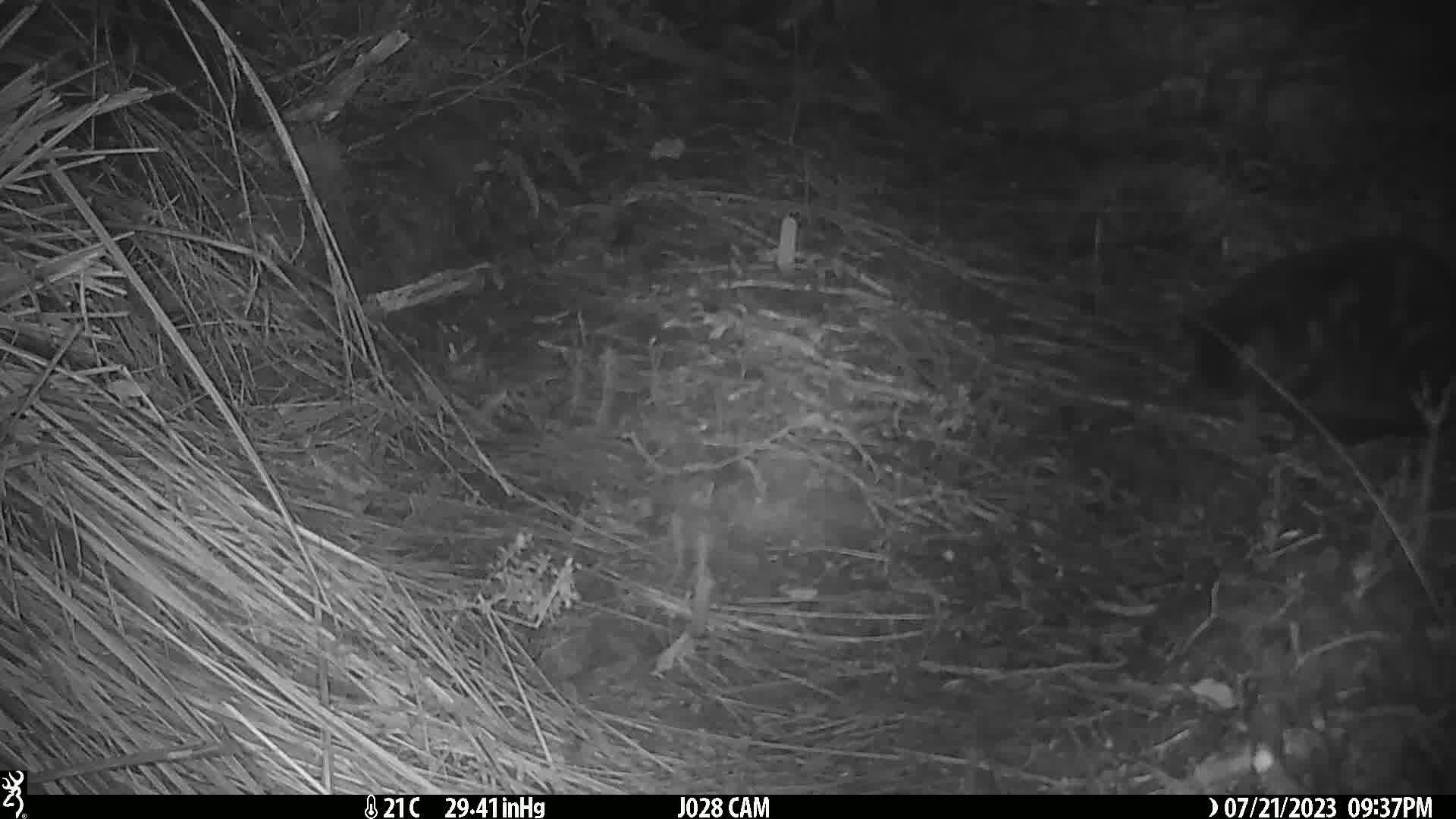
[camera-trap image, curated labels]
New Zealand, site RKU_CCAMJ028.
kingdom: Animalia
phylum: Chordata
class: Mammalia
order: Carnivora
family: Felidae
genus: Felis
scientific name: Felis catus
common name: domestic cat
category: cat